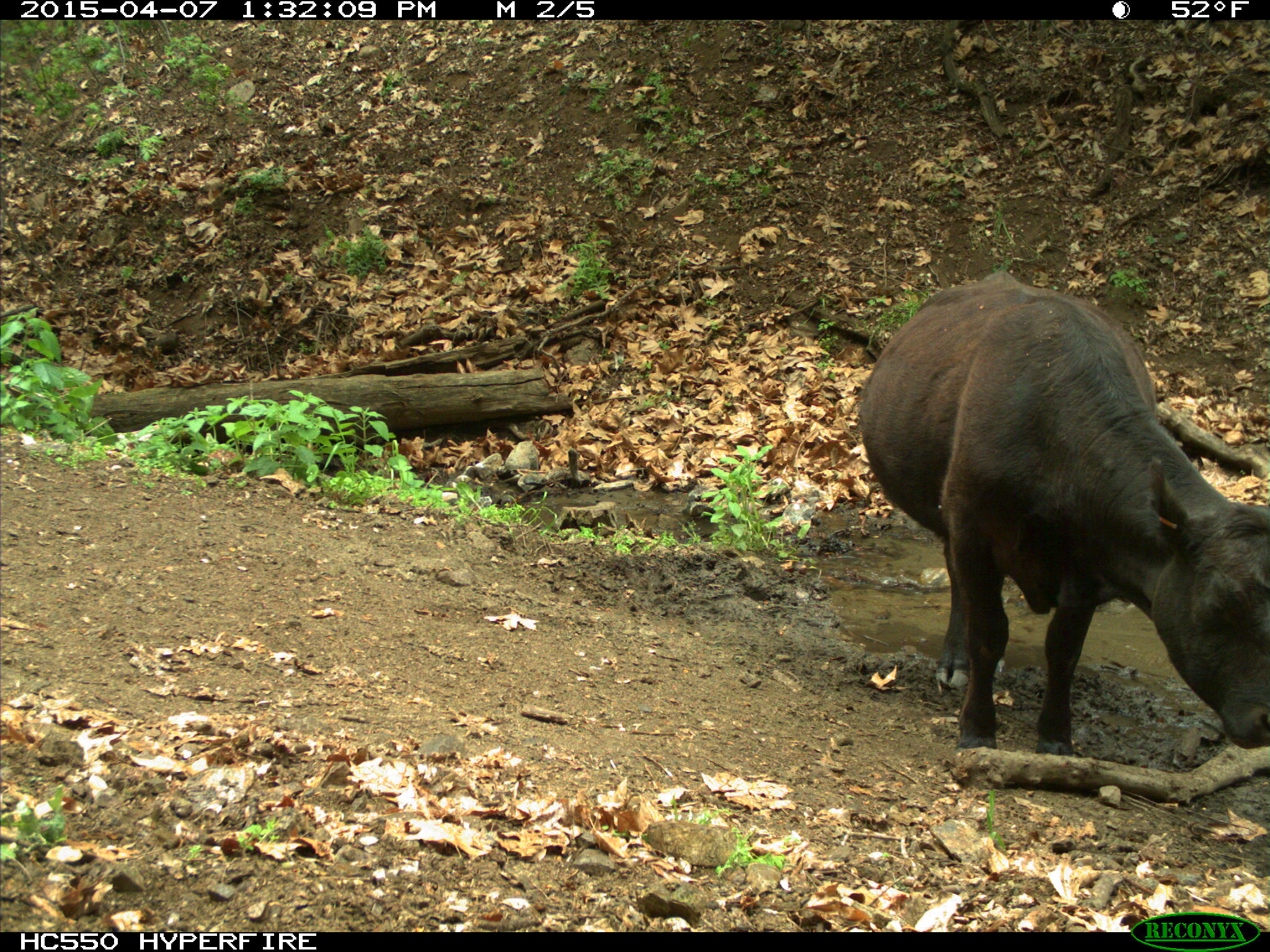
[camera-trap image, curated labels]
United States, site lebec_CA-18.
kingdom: Animalia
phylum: Chordata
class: Mammalia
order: Artiodactyla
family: Bovidae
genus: Bos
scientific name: Bos taurus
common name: domestic cow